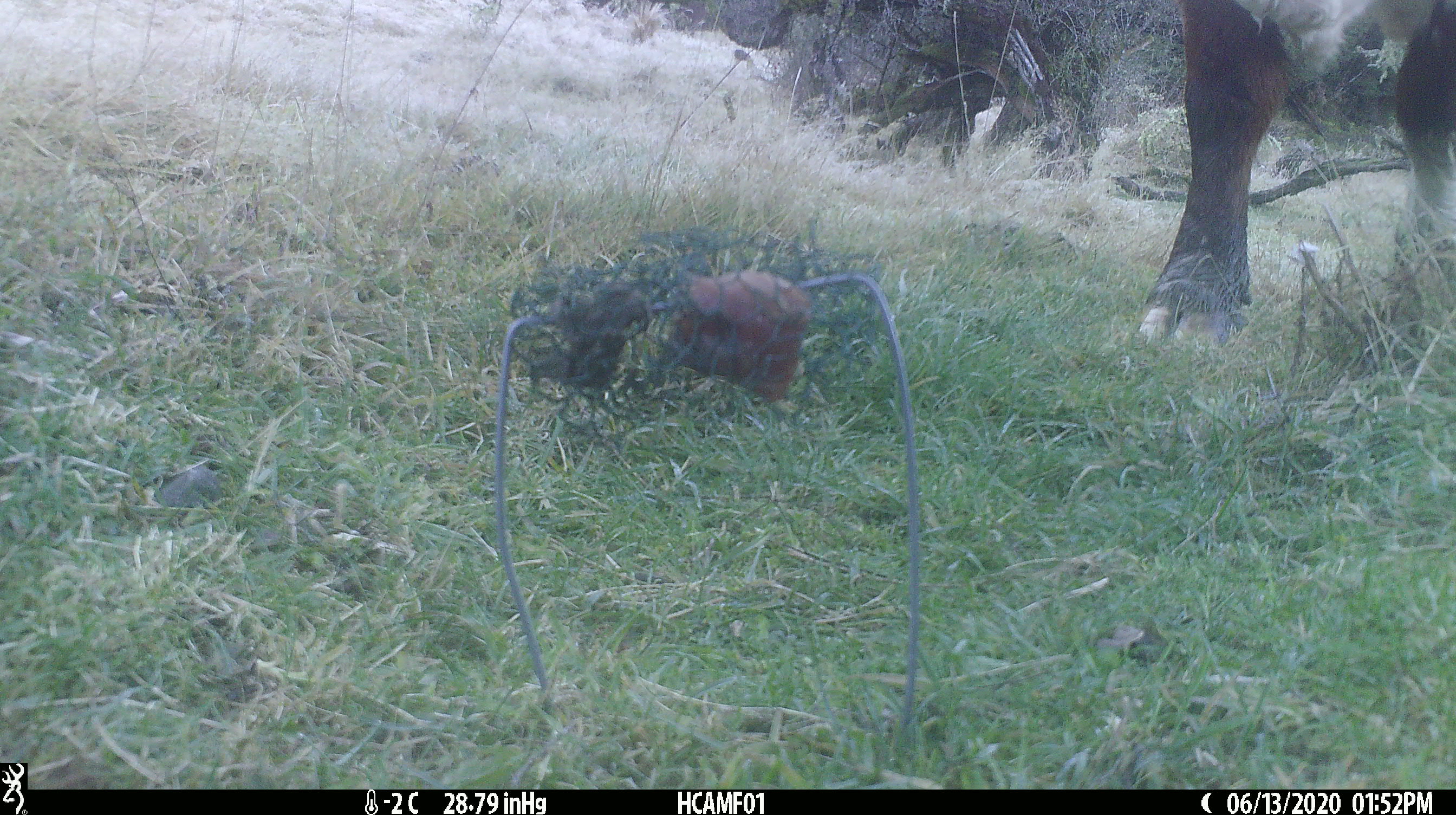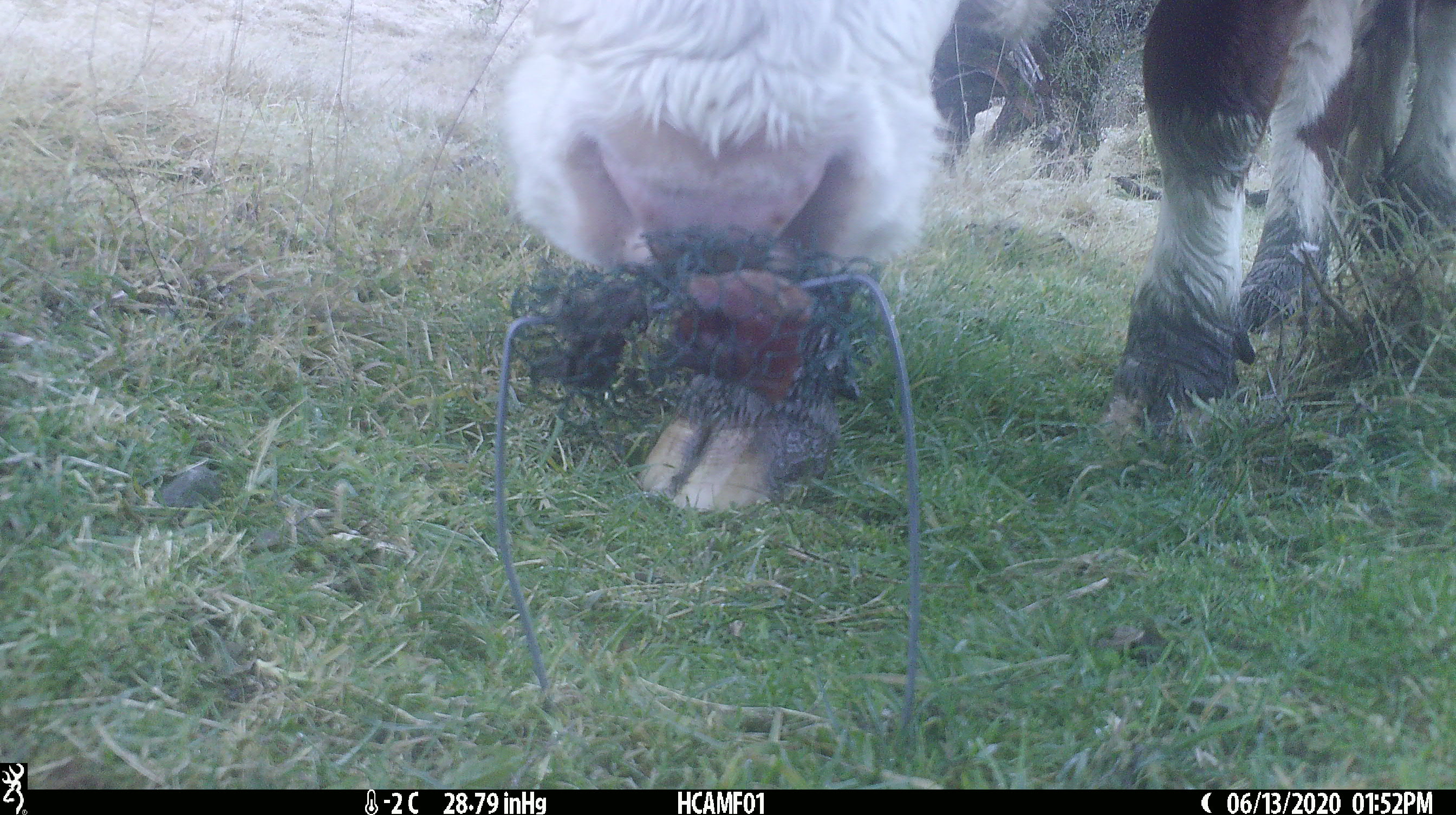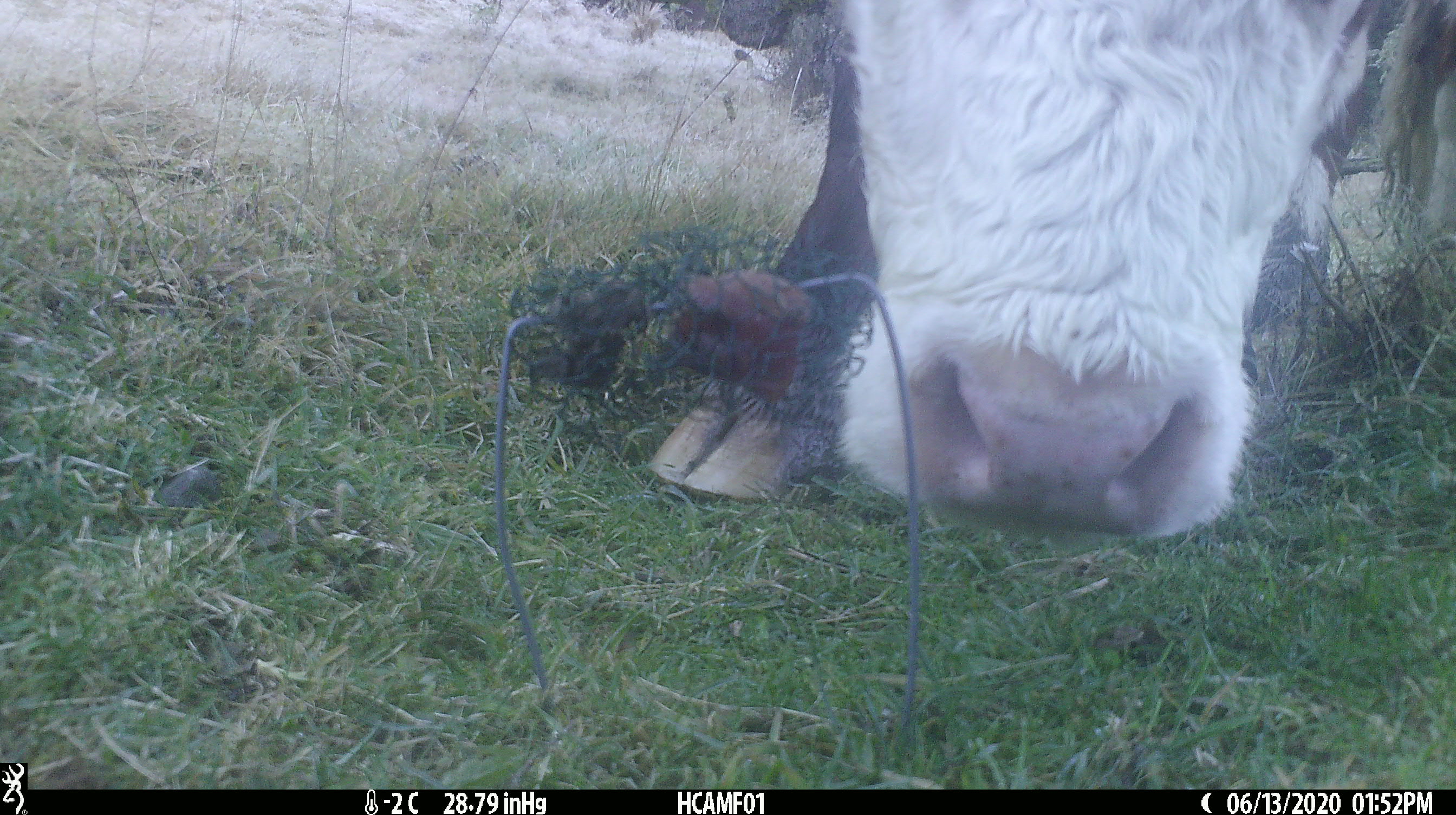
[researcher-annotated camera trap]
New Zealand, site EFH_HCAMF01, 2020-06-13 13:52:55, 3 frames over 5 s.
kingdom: Animalia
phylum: Chordata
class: Mammalia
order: Artiodactyla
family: Bovidae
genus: Bos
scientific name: Bos taurus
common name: domestic cow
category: cow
Cow (domestic cow) (Bos taurus).